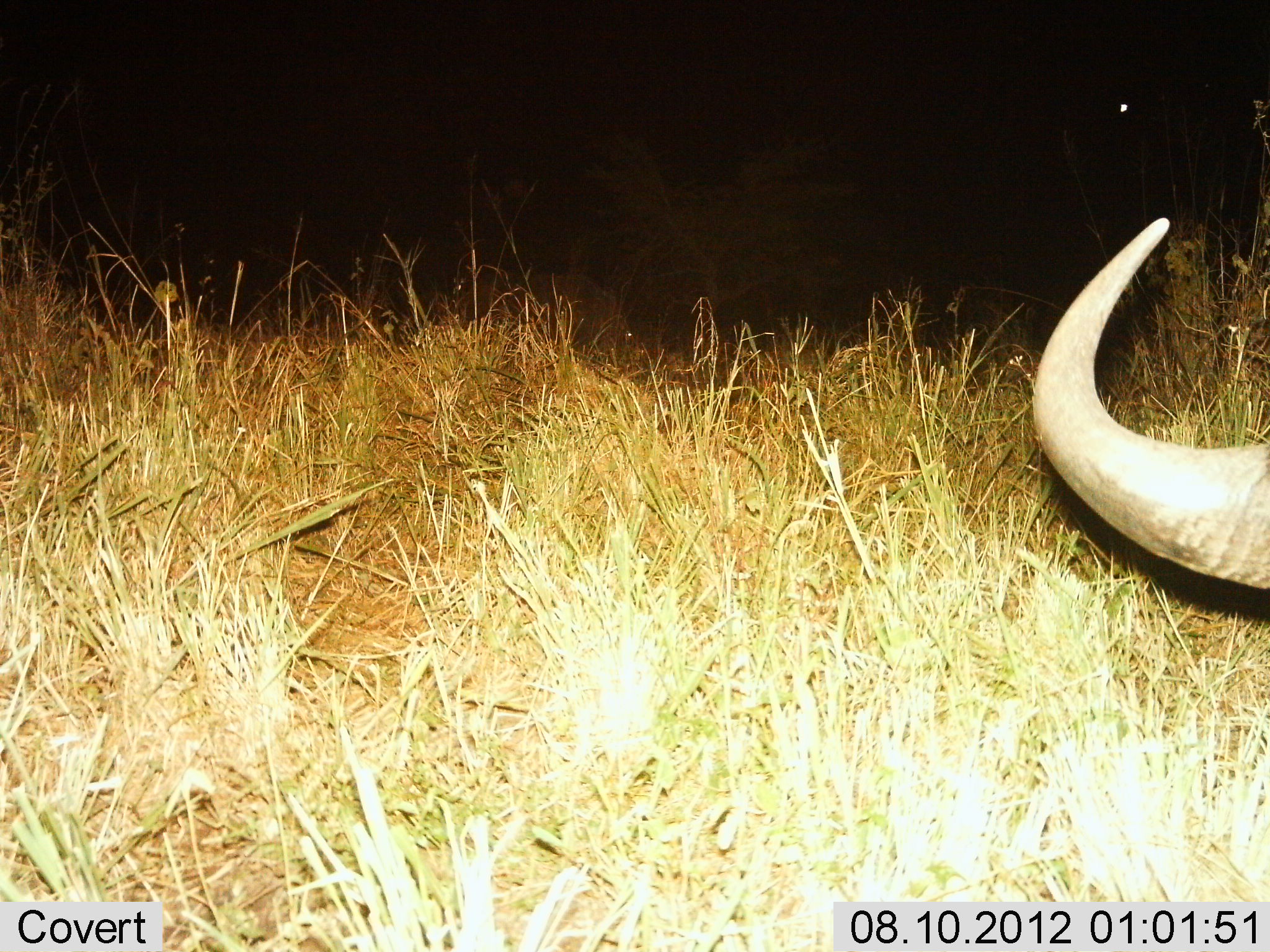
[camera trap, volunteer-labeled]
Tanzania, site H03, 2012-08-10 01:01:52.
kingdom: Animalia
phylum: Chordata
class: Mammalia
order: Artiodactyla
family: Bovidae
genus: Syncerus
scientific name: Syncerus caffer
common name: cape buffalo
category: buffalo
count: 1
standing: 50%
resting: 20%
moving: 0%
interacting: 0%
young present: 0%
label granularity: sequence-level